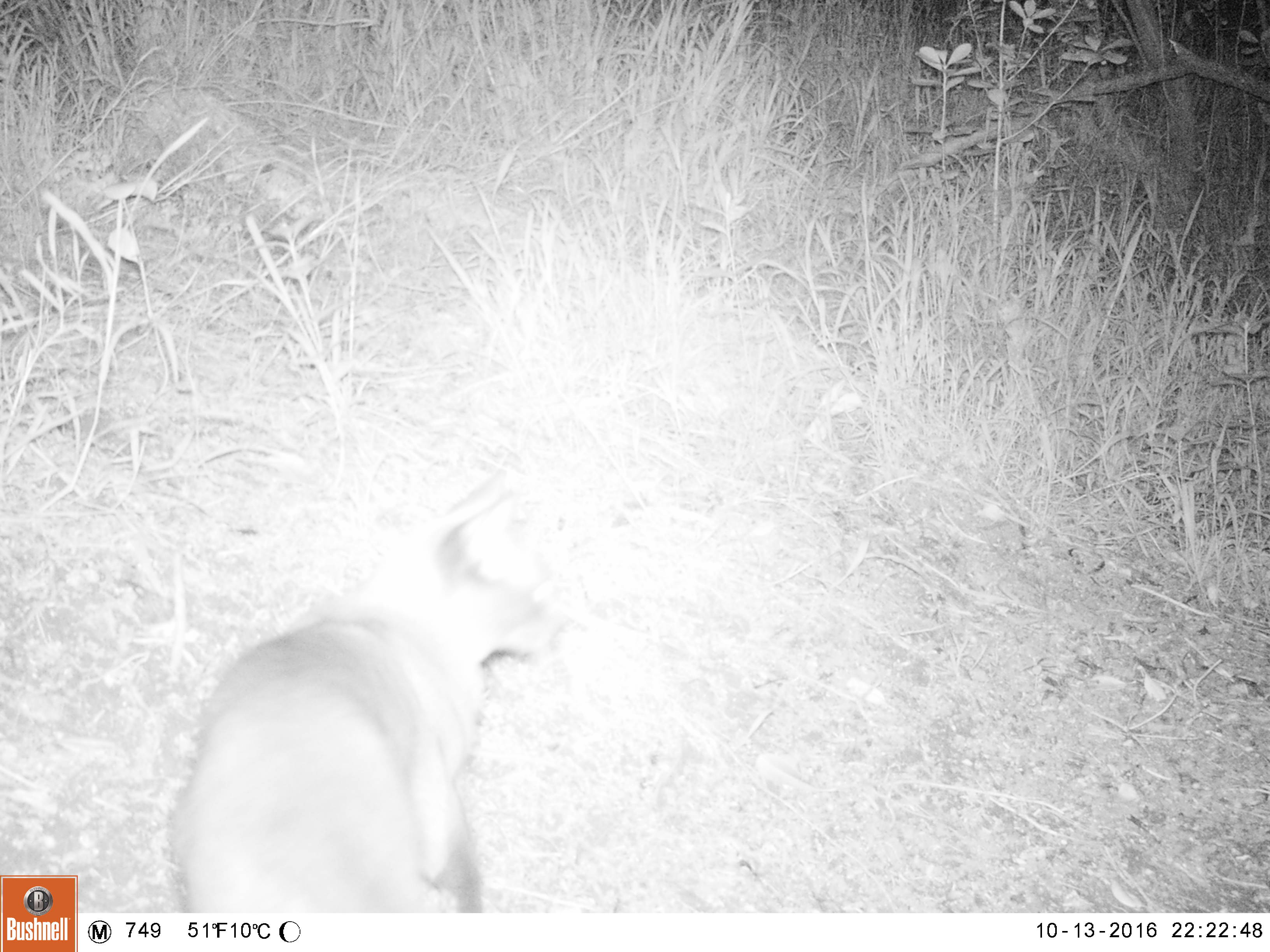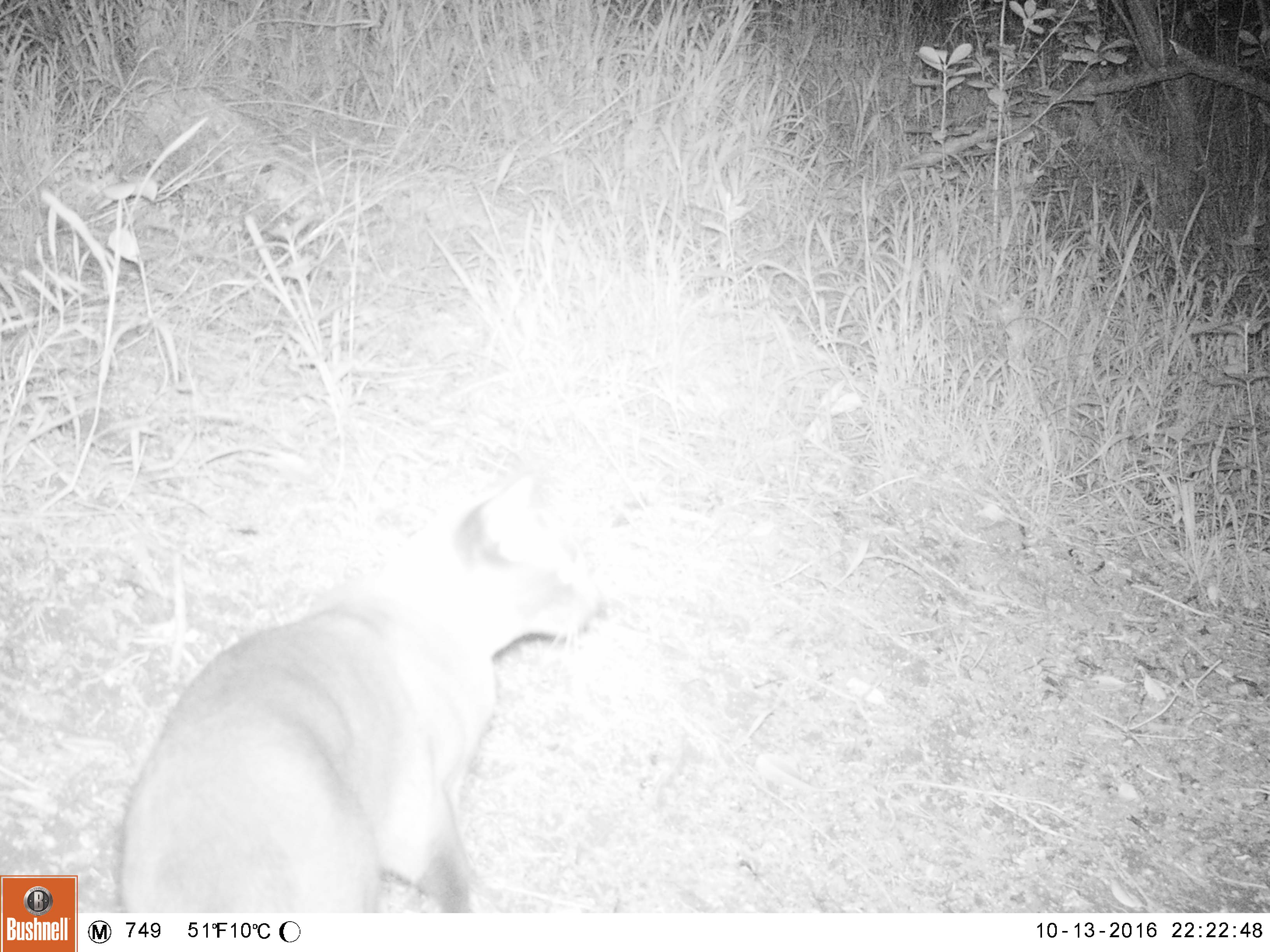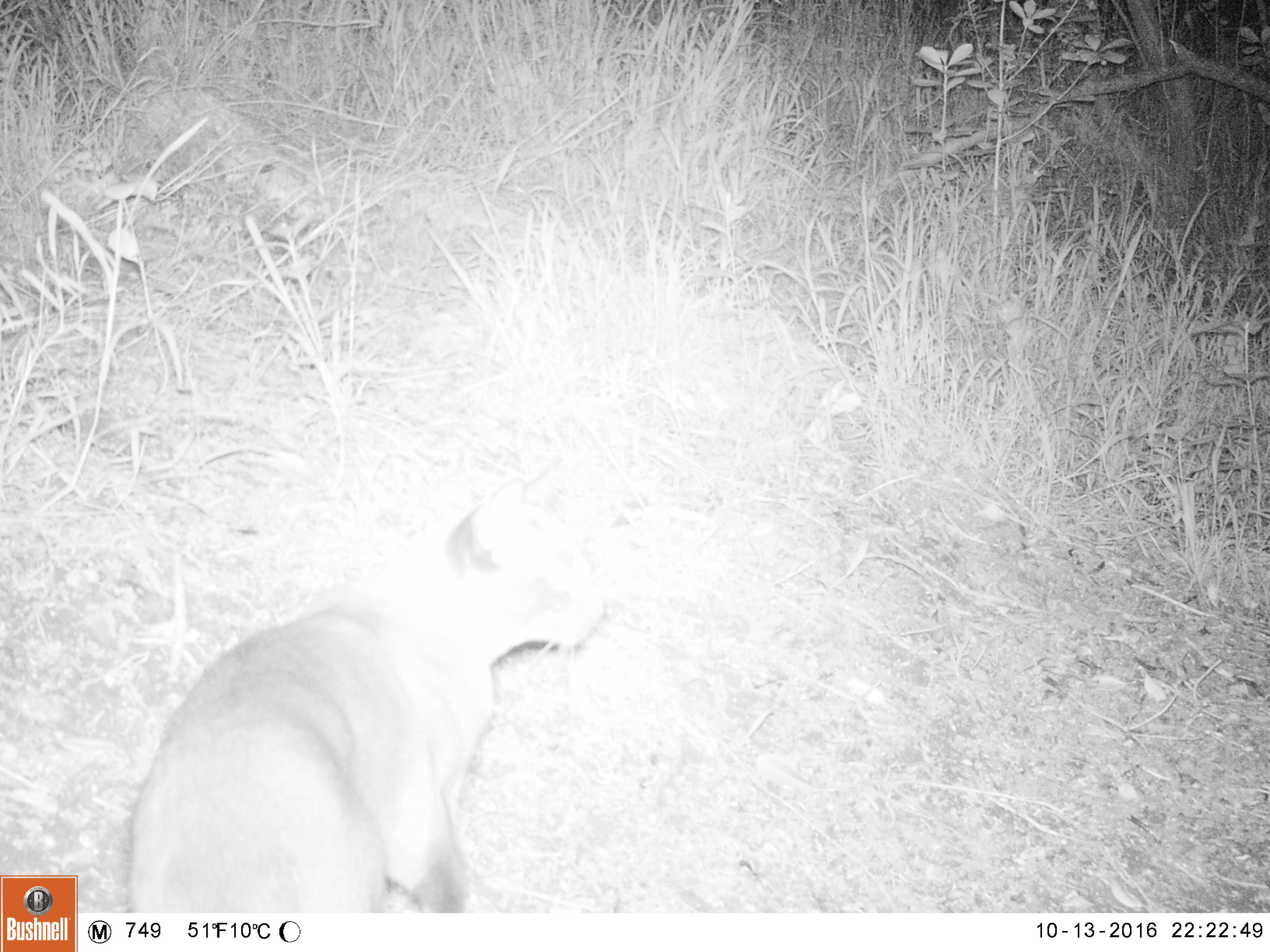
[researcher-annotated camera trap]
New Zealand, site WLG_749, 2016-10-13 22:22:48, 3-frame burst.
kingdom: Animalia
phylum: Chordata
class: Mammalia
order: Carnivora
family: Felidae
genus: Felis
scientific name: Felis catus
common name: domestic cat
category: cat